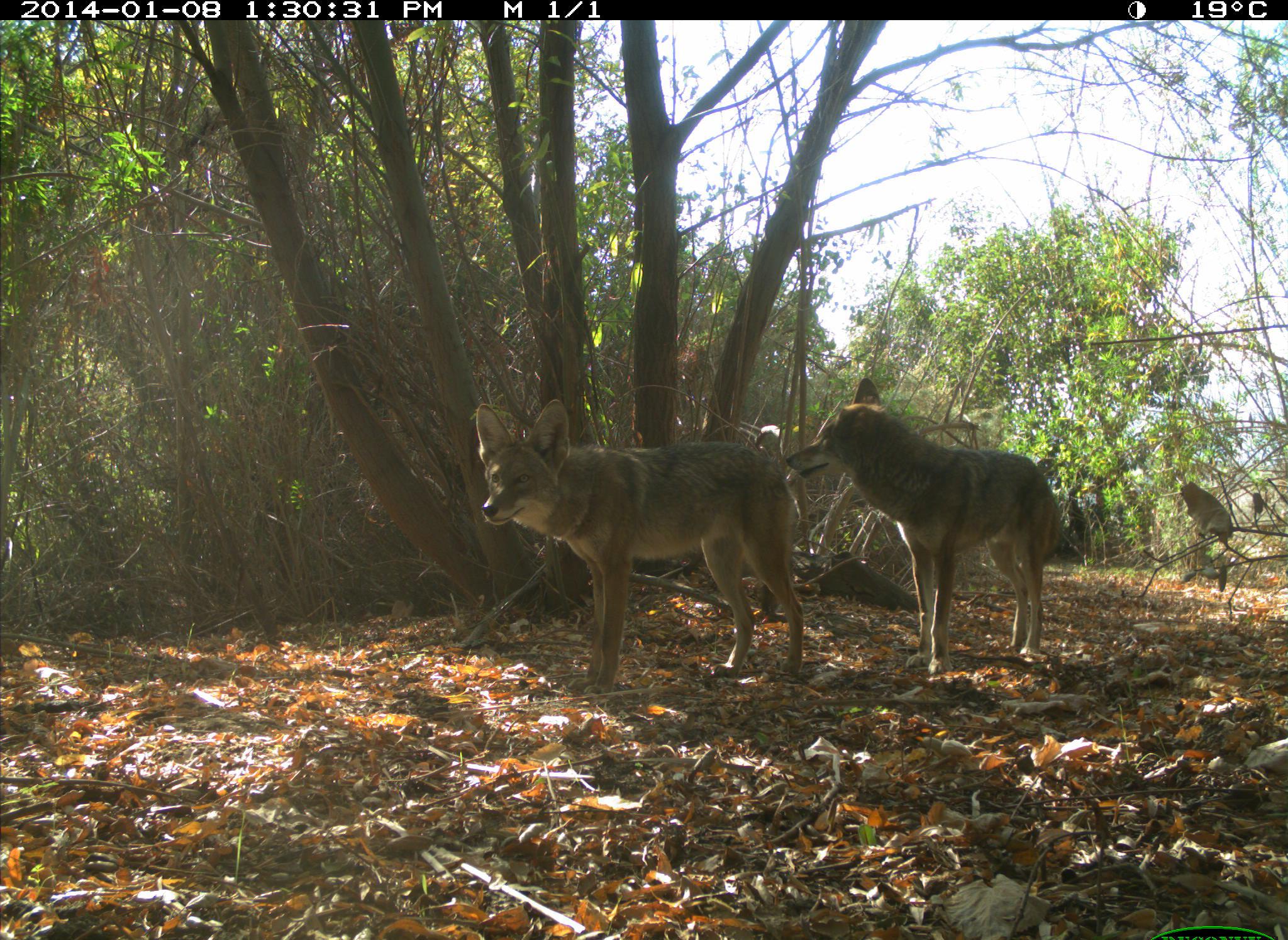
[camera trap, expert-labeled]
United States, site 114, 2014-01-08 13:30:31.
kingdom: Animalia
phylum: Chordata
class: Mammalia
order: Carnivora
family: Canidae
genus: Canis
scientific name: Canis latrans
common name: coyote